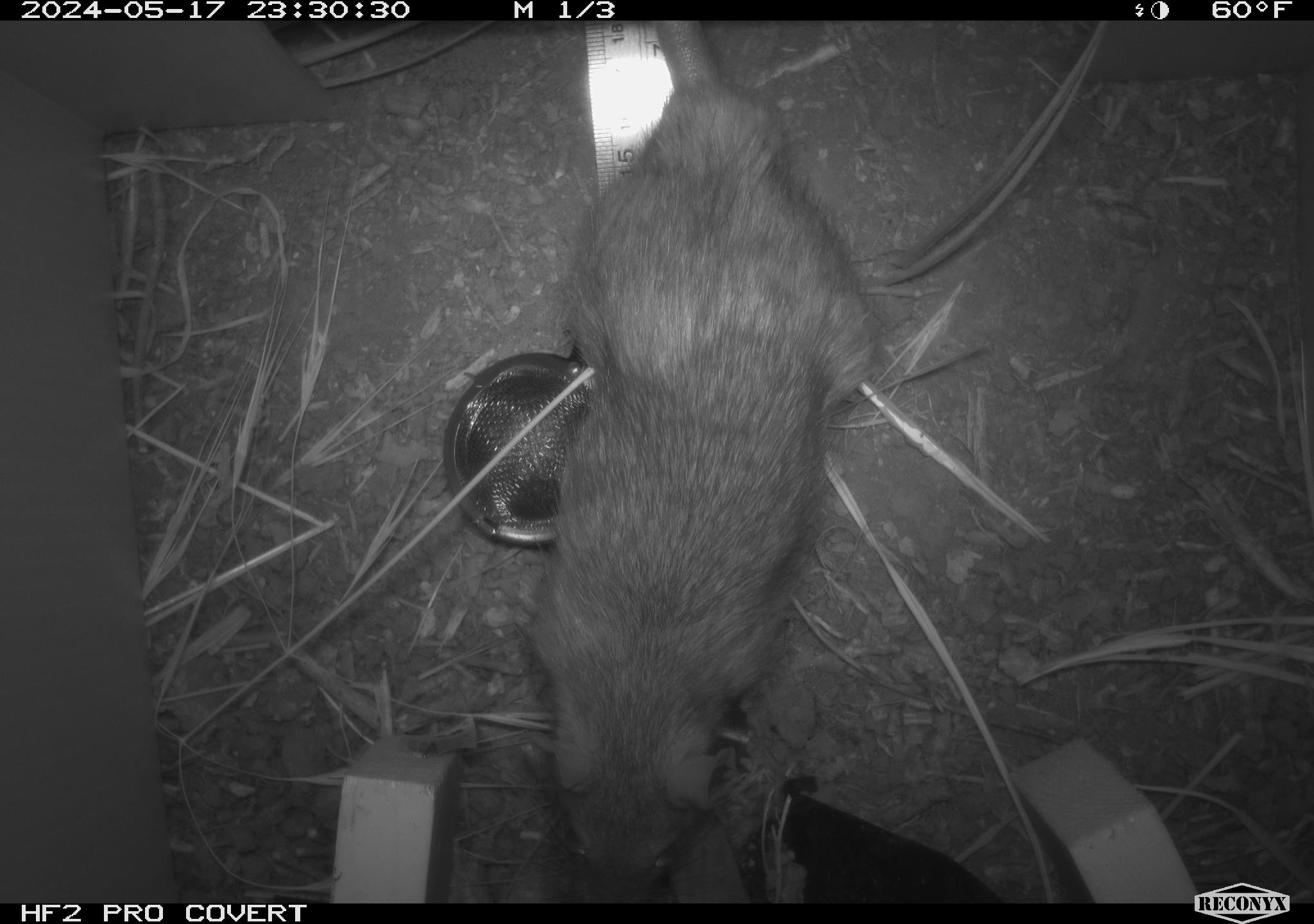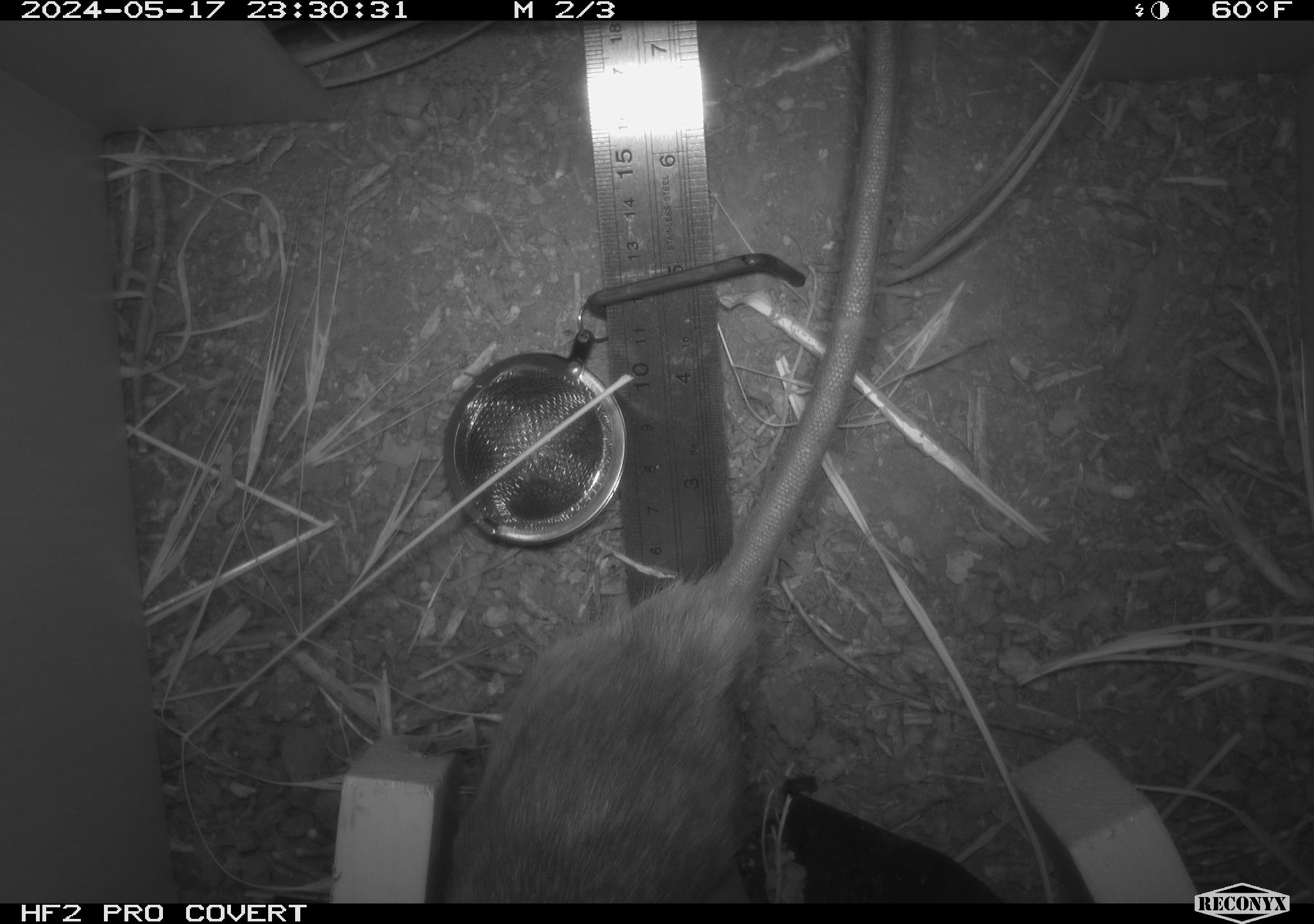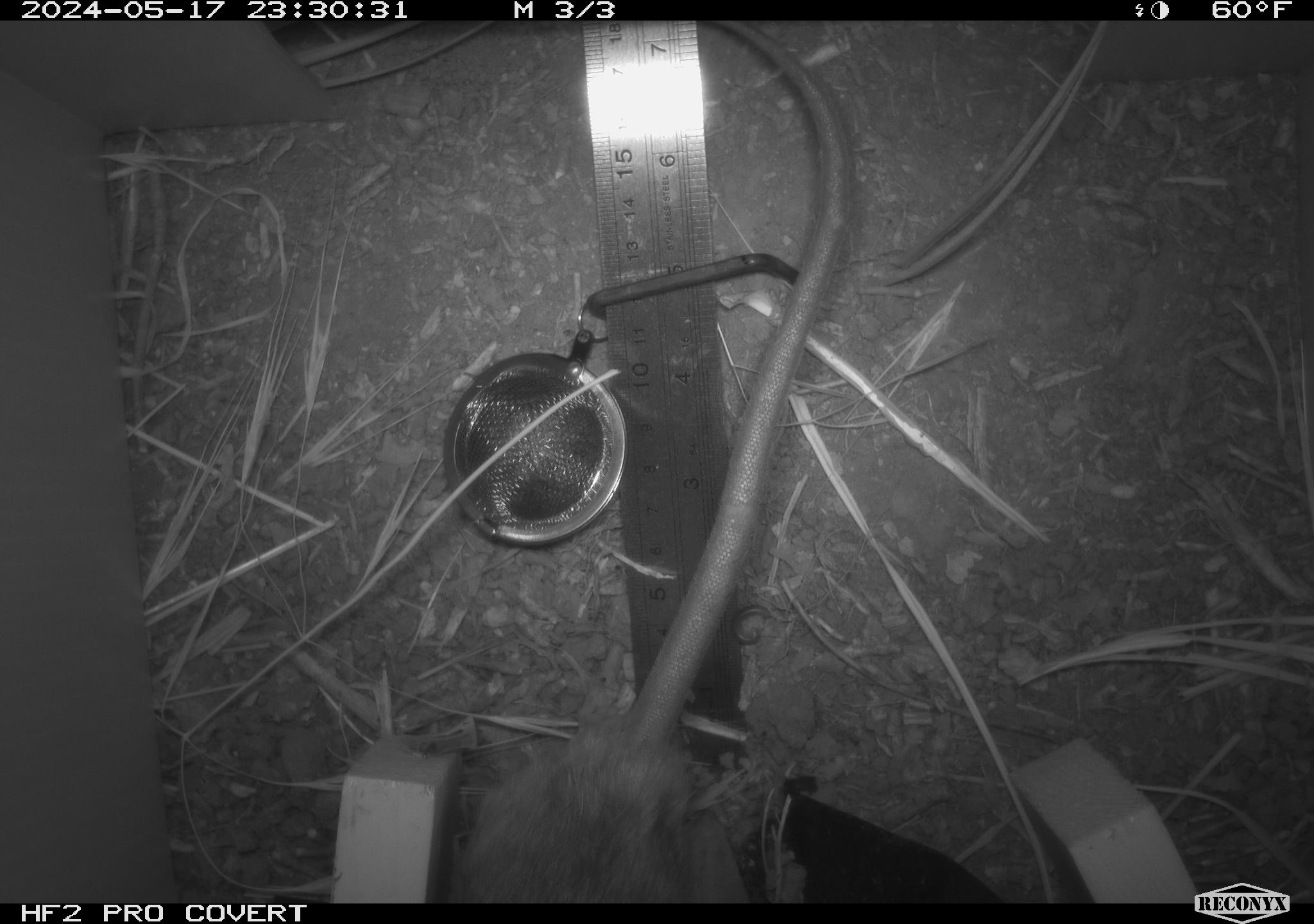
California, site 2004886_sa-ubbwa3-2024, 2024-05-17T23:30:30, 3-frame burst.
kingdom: Animalia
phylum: Chordata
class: Mammalia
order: Rodentia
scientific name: Rodentia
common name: woodrat or rat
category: woodrat or rat species